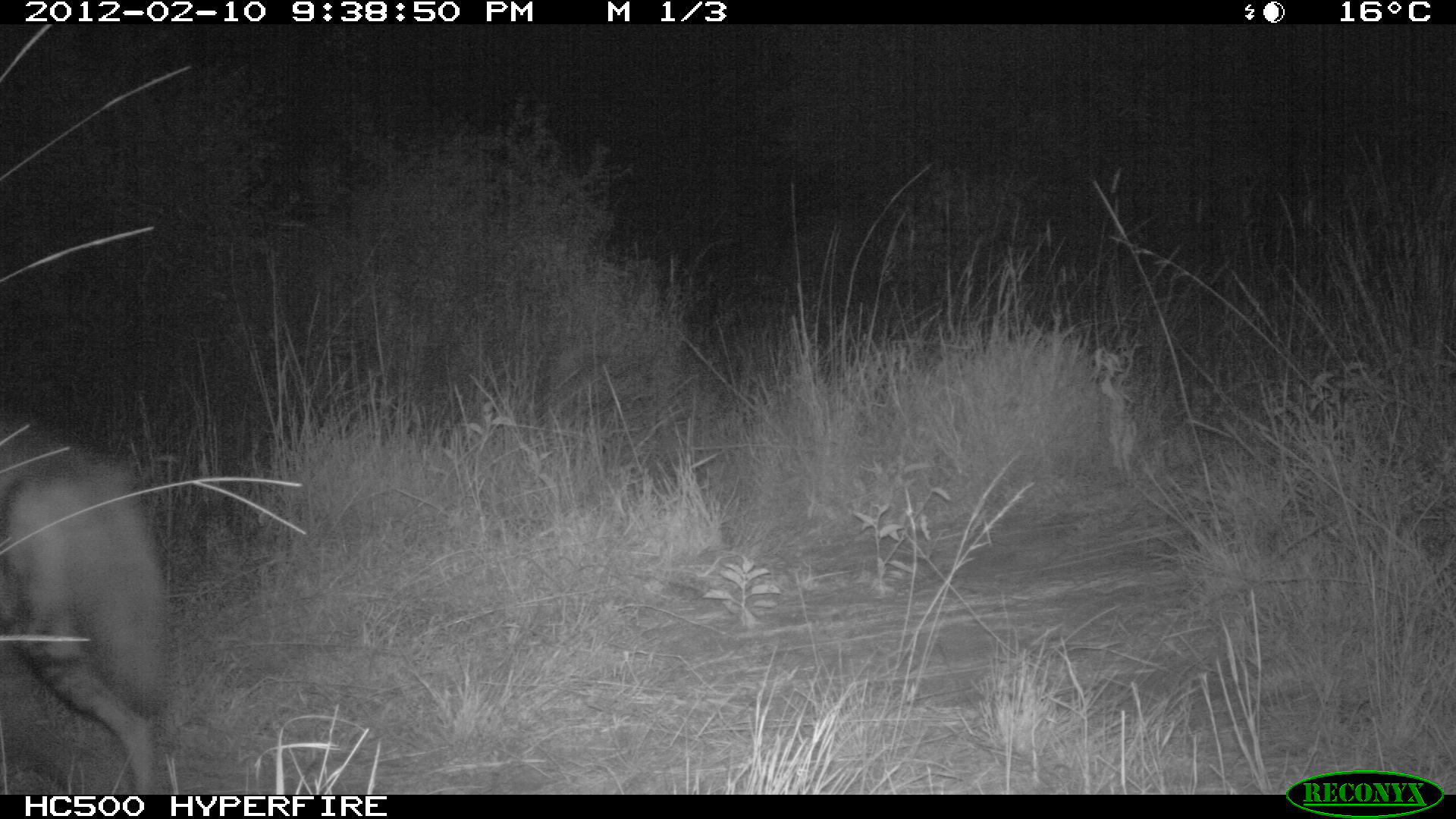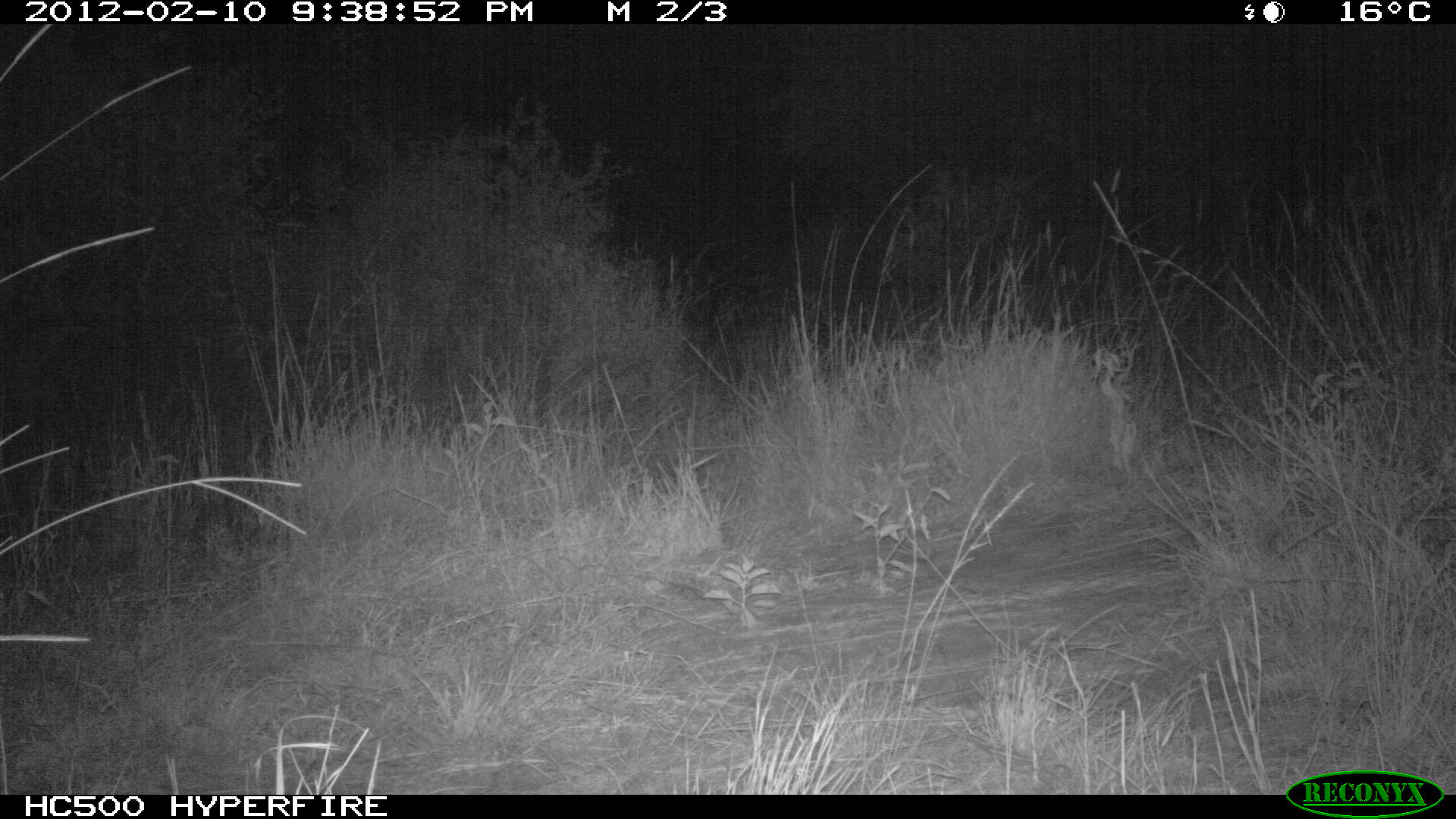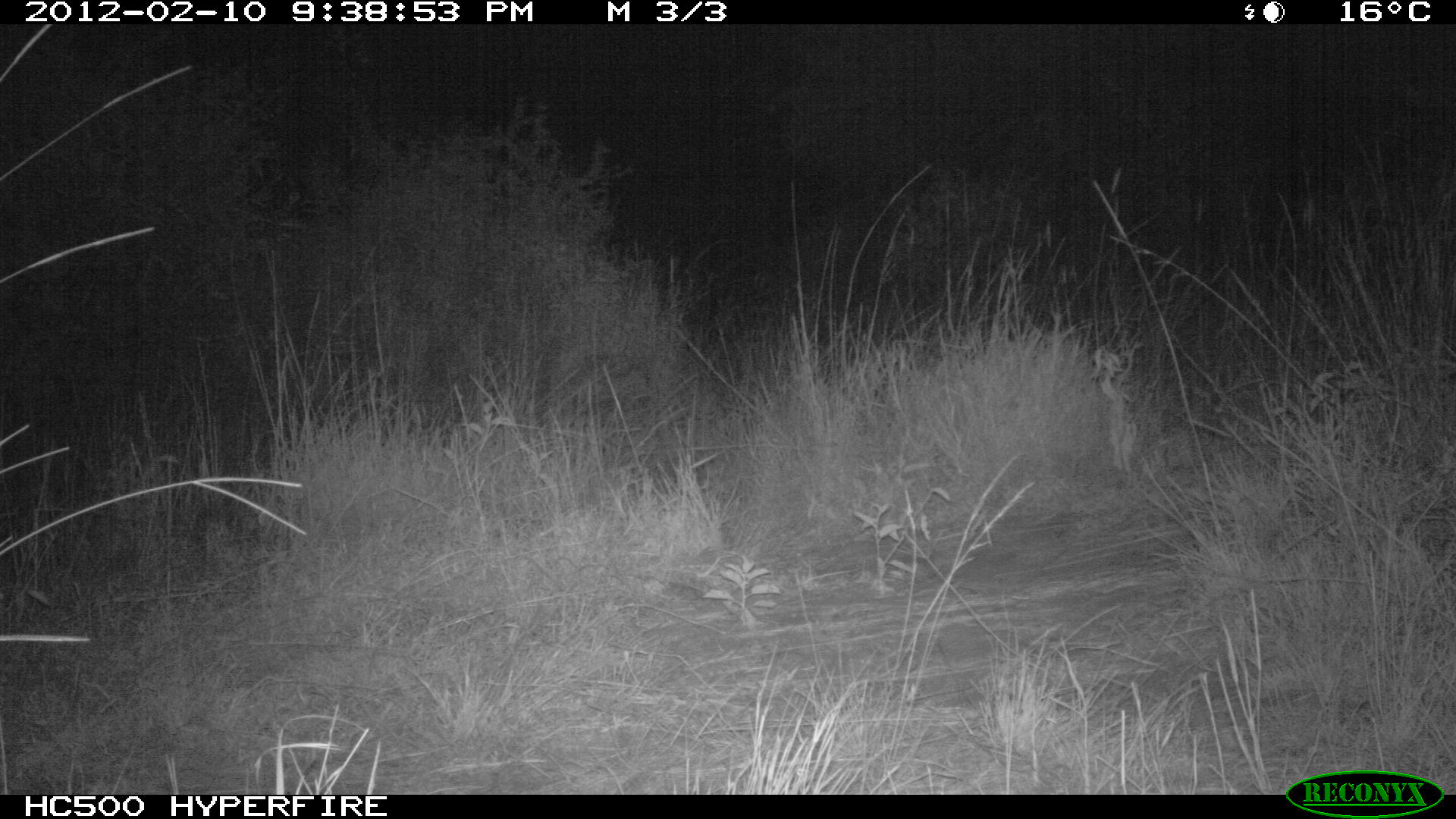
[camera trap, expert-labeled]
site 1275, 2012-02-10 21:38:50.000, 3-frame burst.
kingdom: Animalia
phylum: Chordata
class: Mammalia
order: Carnivora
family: Hyaenidae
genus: Proteles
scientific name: Proteles cristatus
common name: aardwolf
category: proteles cristata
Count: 1.